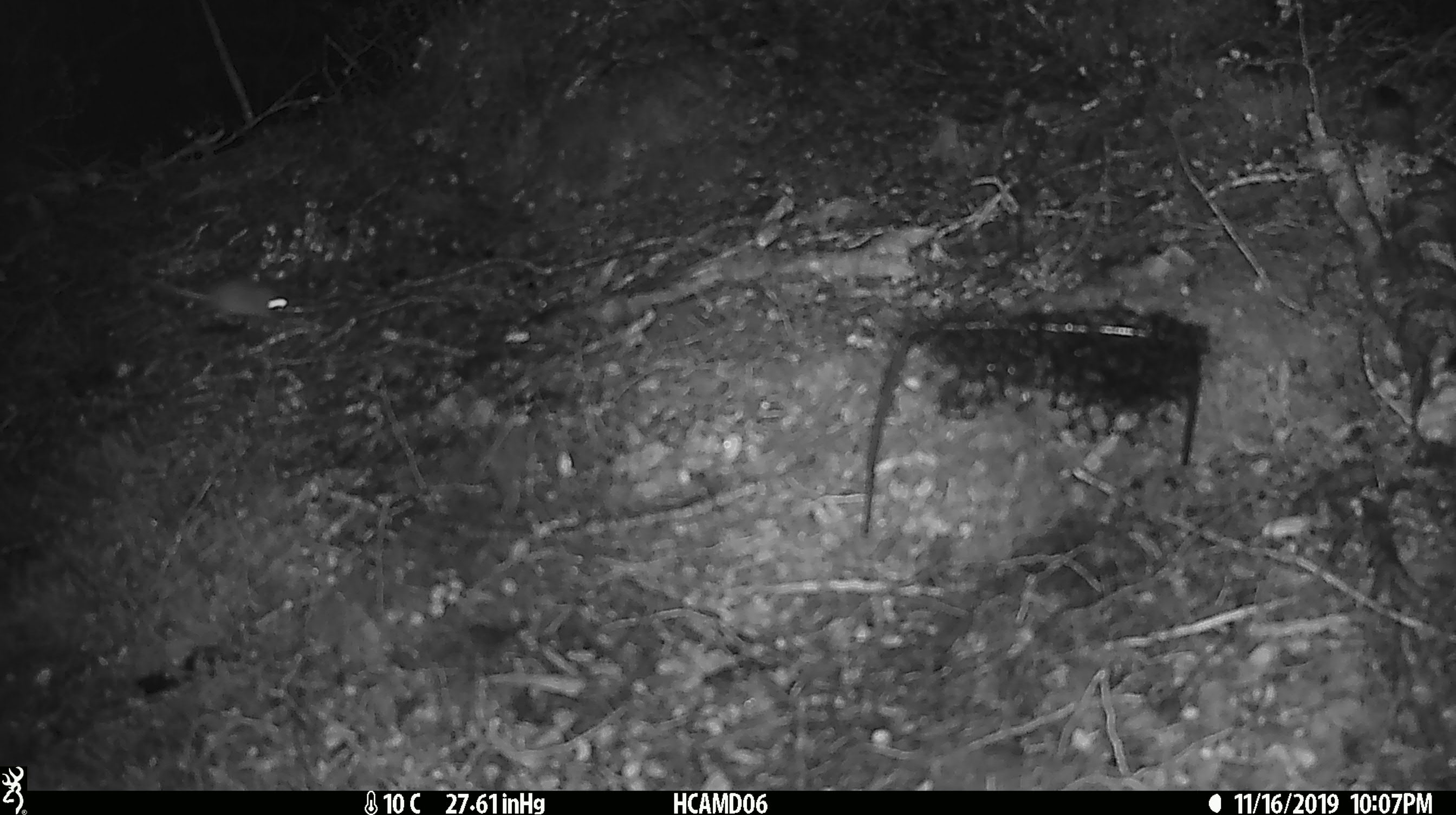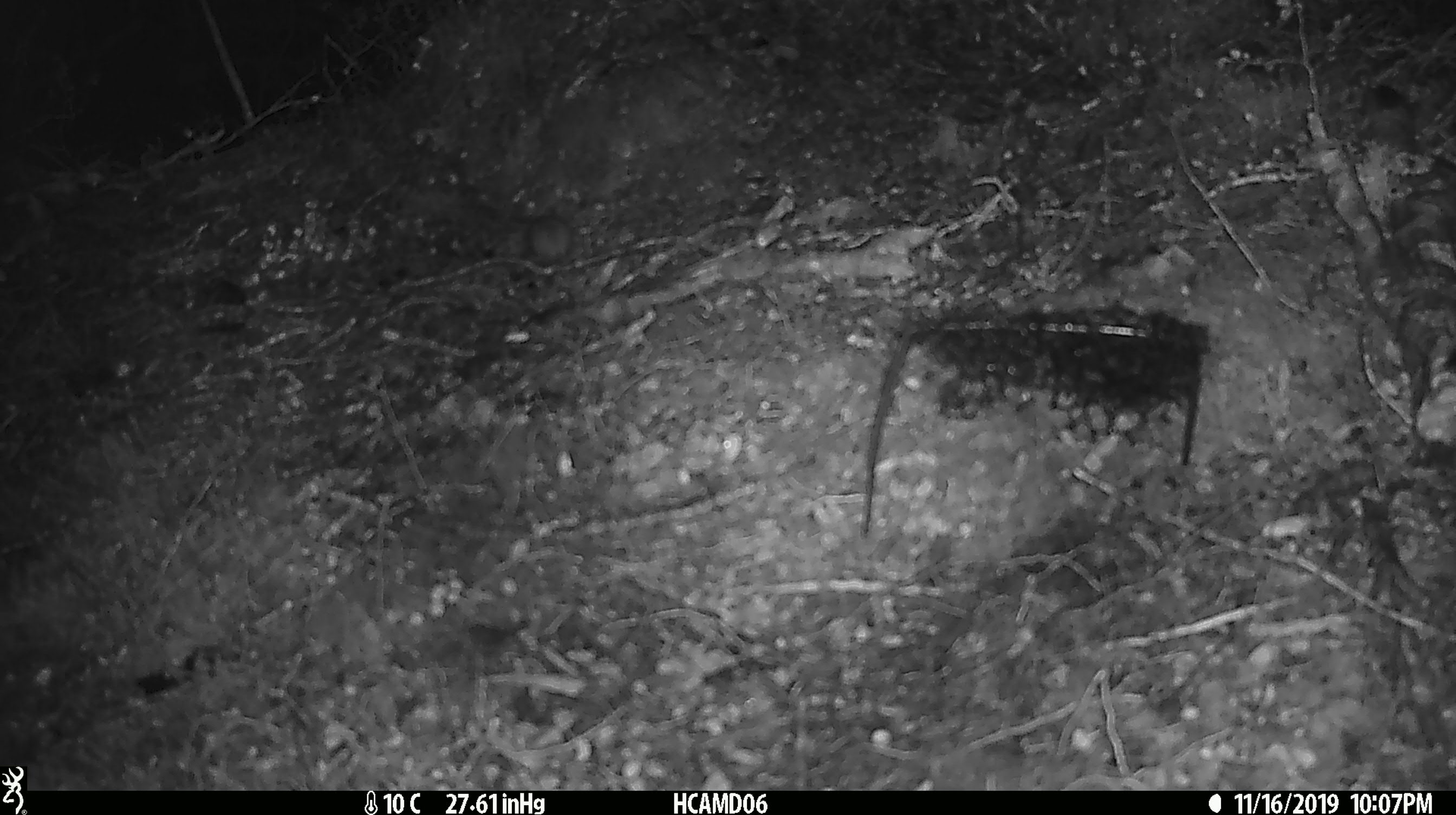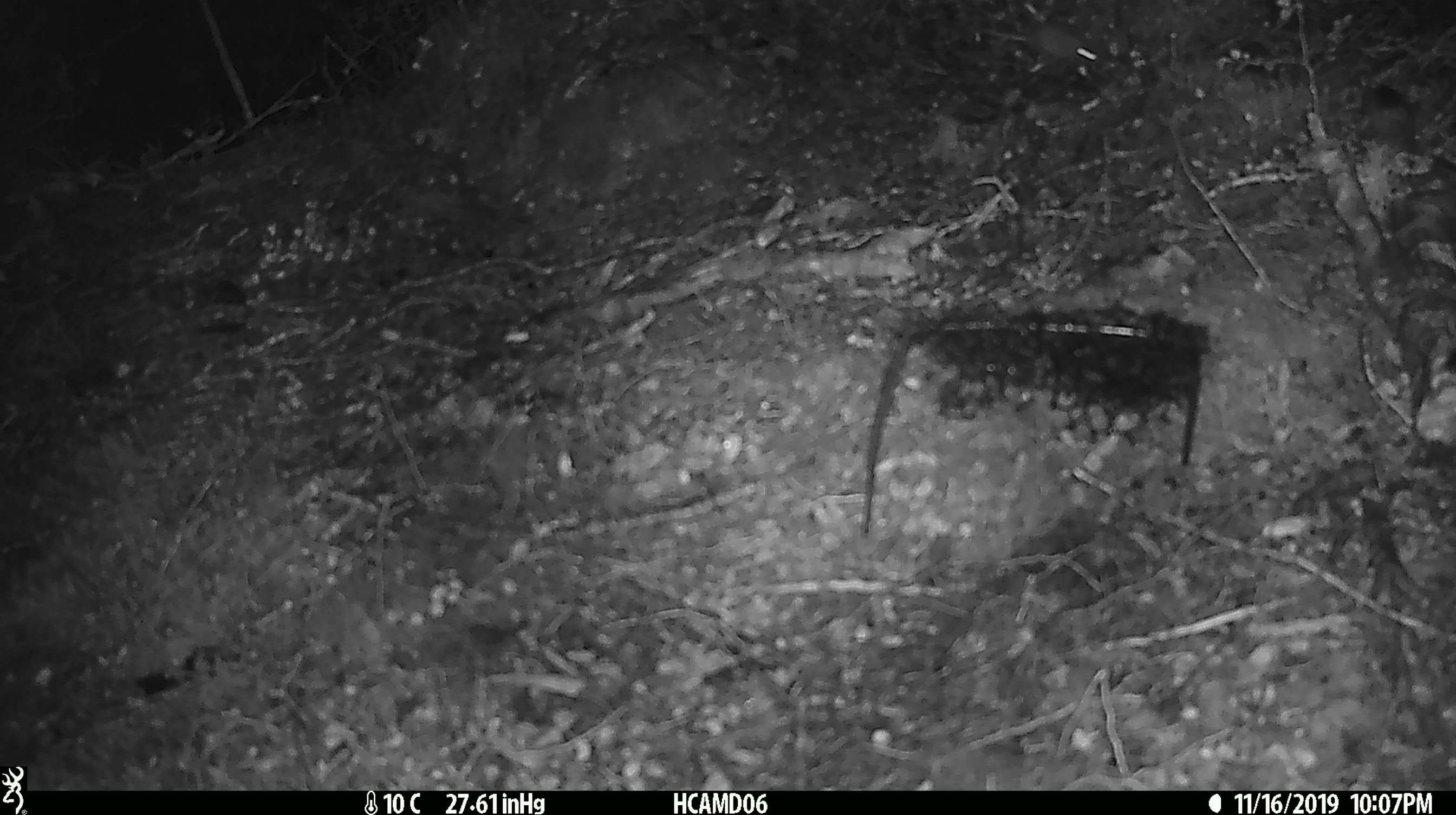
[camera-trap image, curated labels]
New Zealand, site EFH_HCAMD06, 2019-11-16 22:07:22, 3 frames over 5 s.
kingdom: Animalia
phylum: Chordata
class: Mammalia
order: Rodentia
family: Muridae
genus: Mus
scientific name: Mus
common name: mouse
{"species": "mouse (Mus)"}